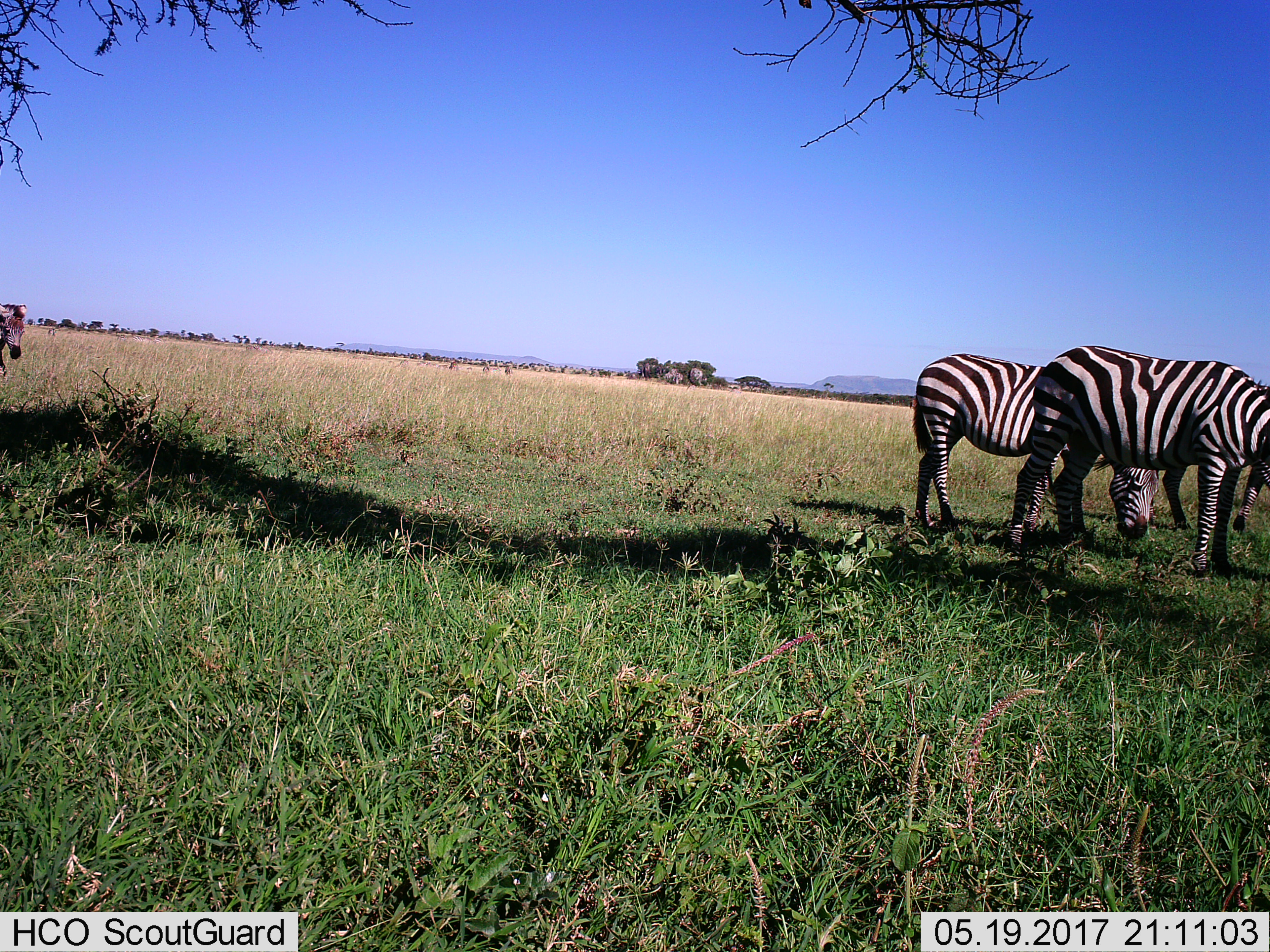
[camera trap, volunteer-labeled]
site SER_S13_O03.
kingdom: Animalia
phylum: Chordata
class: Mammalia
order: Perissodactyla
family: Equidae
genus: Equus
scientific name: Equus quagga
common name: plains zebra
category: zebraplains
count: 4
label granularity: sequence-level